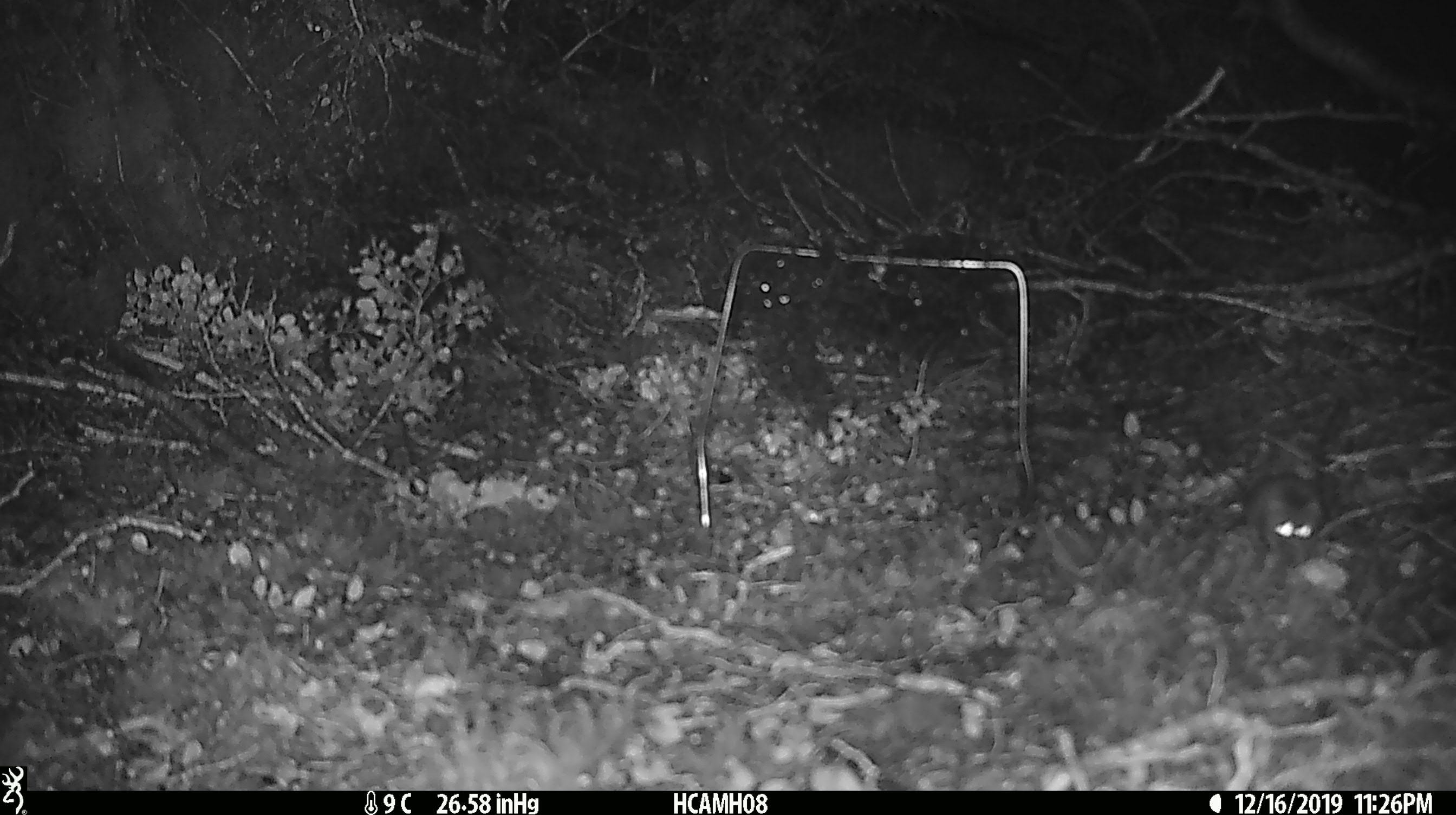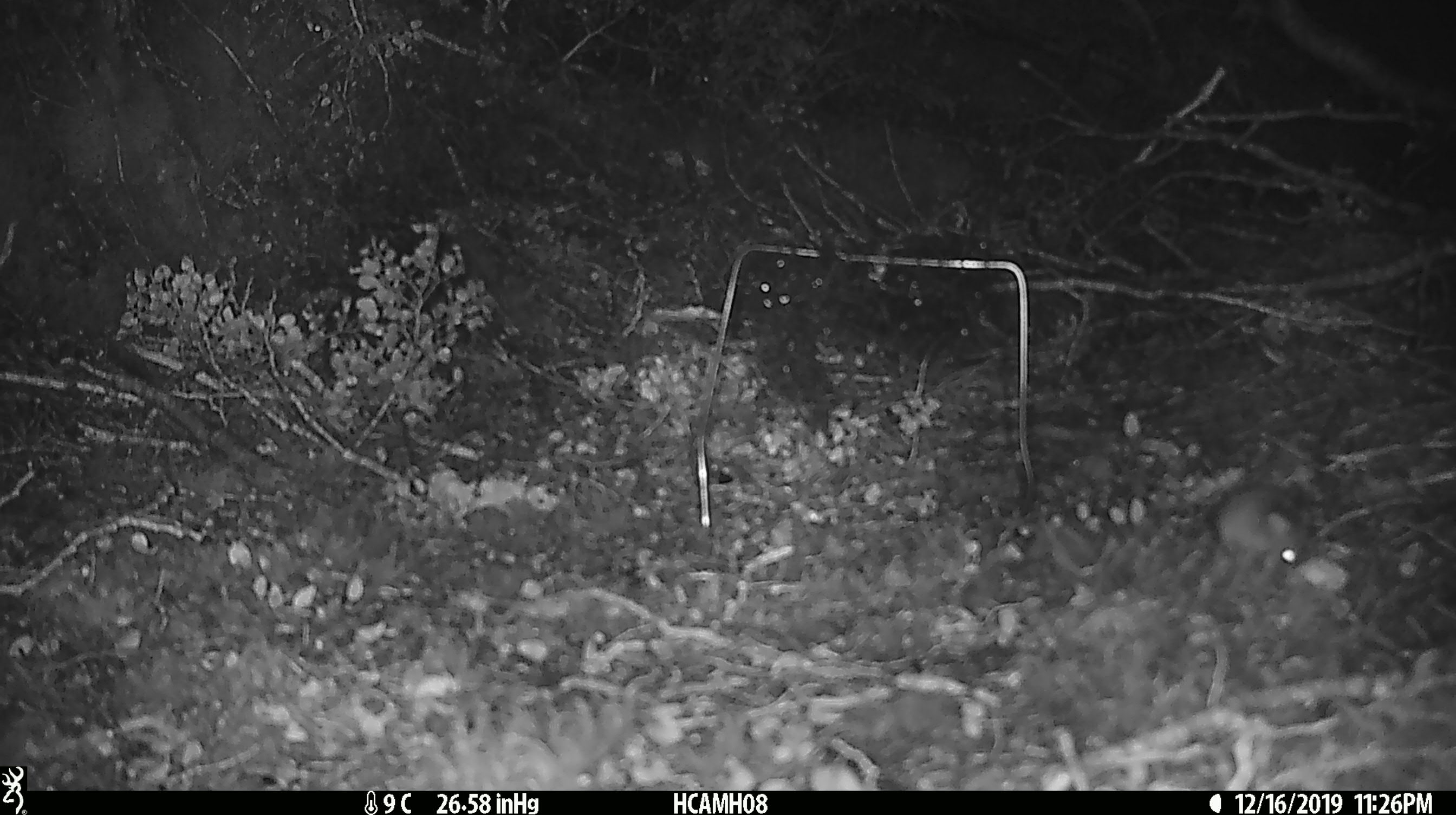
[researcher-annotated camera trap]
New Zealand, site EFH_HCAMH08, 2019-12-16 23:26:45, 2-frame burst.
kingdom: Animalia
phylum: Chordata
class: Mammalia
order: Rodentia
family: Muridae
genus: Mus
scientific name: Mus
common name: mouse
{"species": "mouse (Mus)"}